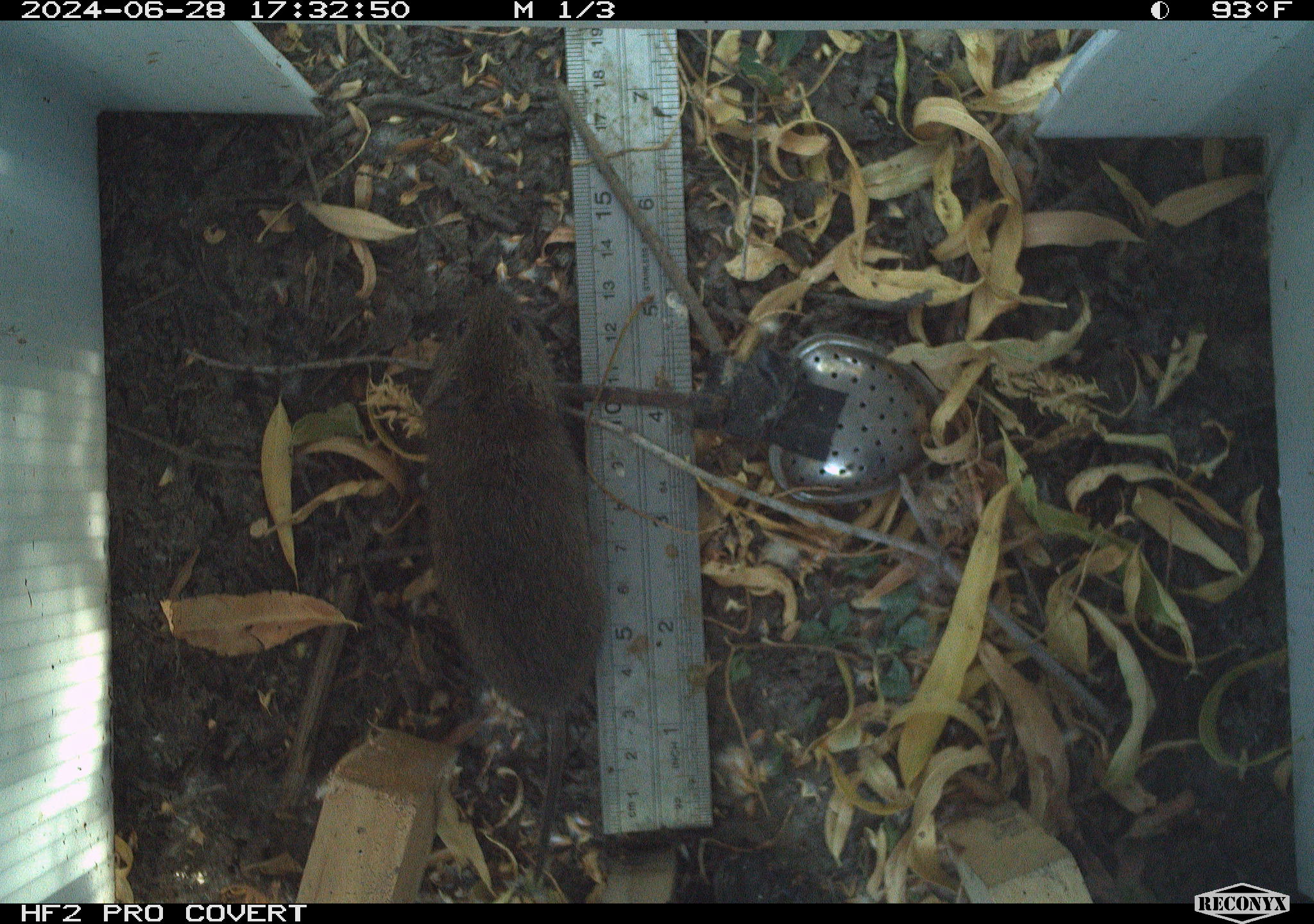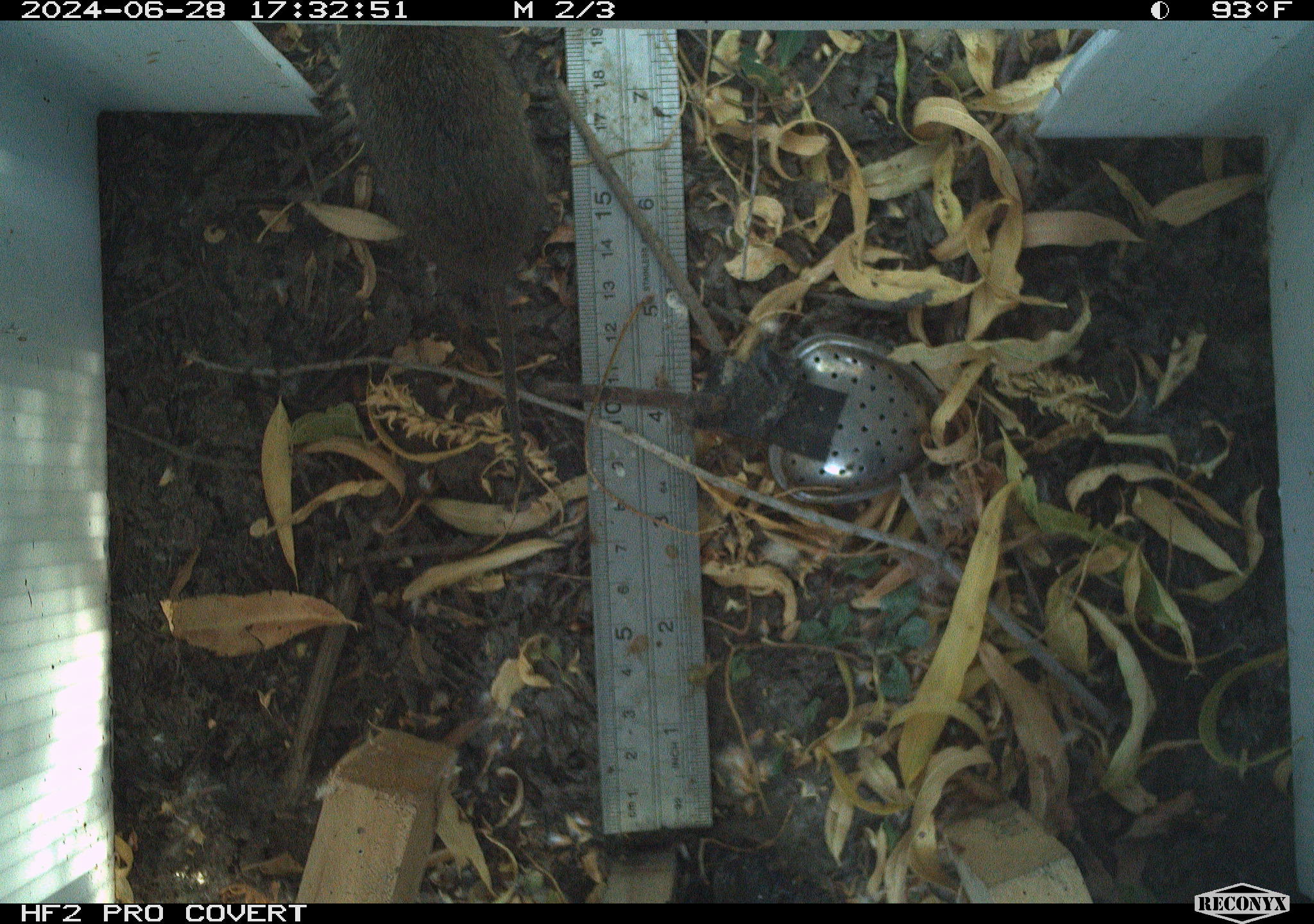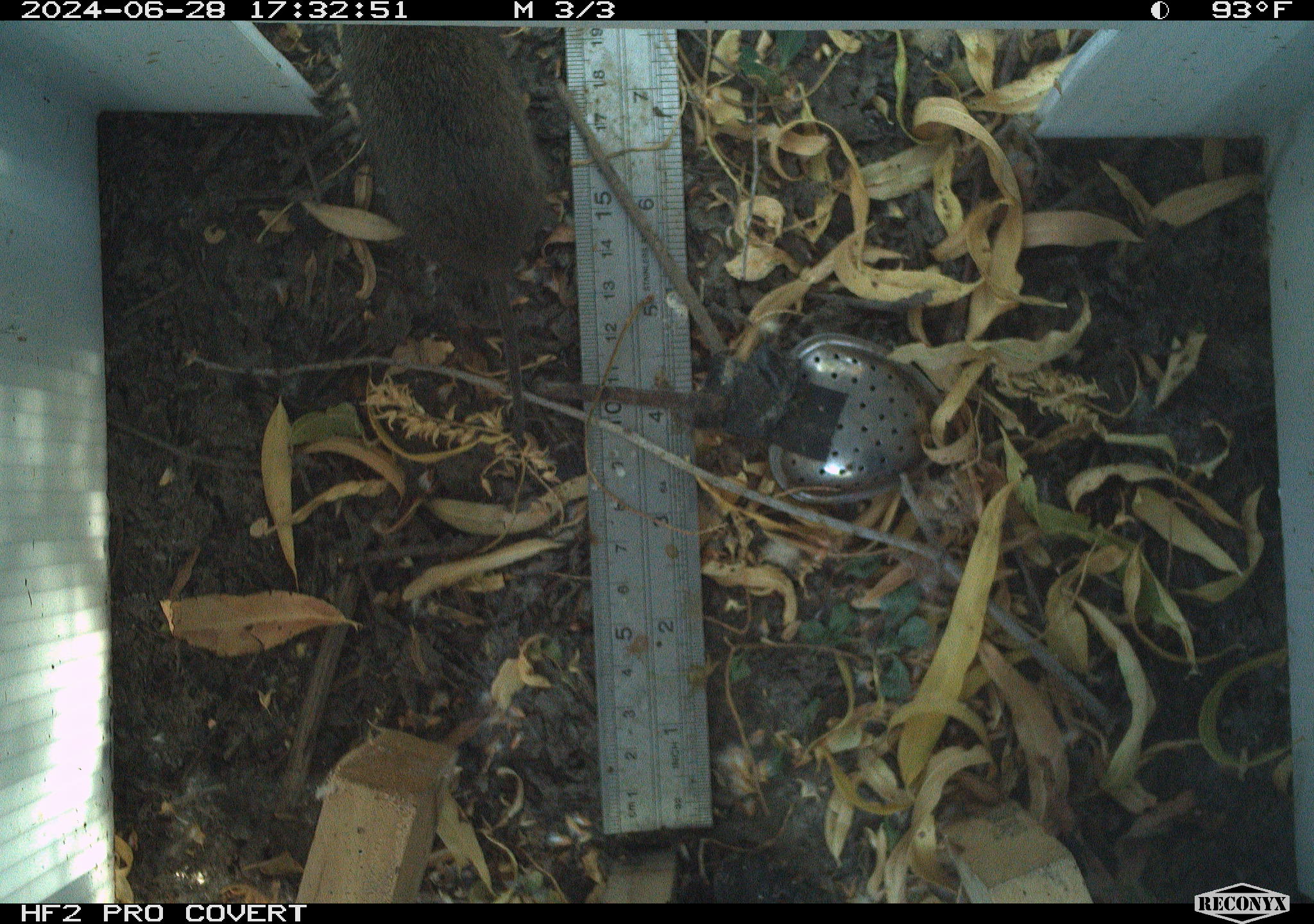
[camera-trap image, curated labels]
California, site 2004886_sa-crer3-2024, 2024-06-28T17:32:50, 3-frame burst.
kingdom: Animalia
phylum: Chordata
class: Mammalia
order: Rodentia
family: Cricetidae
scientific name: Arvicolinae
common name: voles, lemmings, and muskrats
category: arvicolinae subfamily